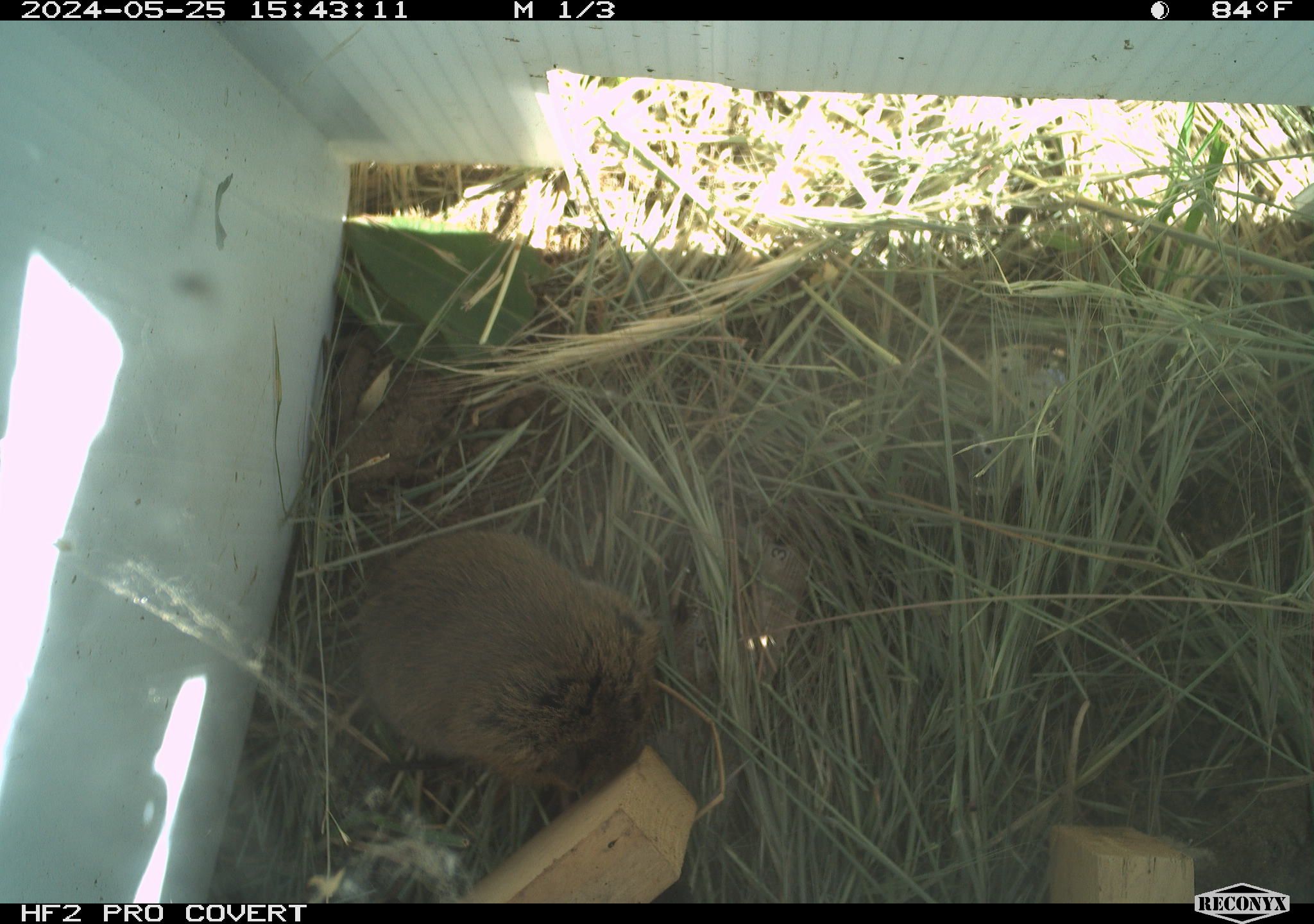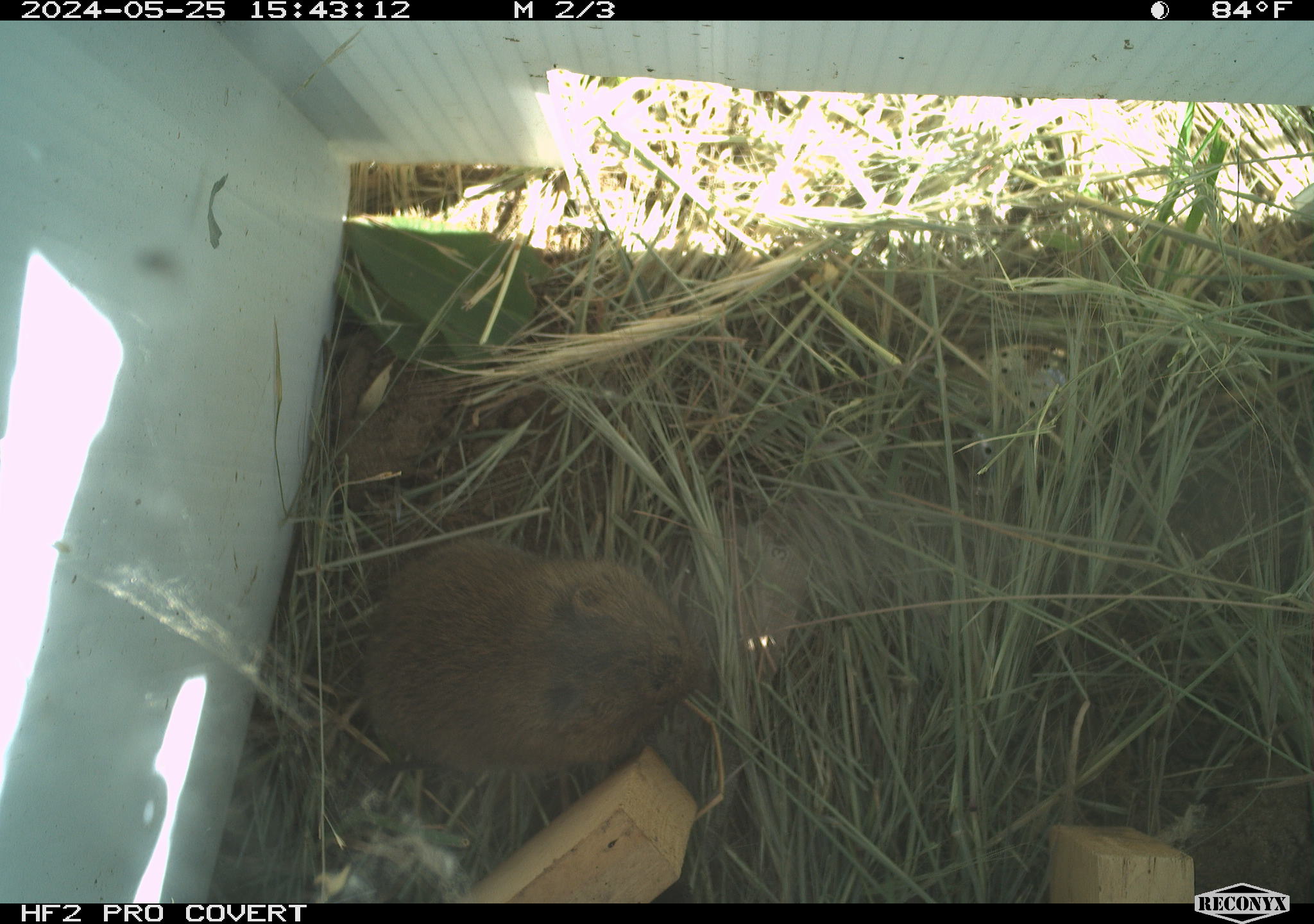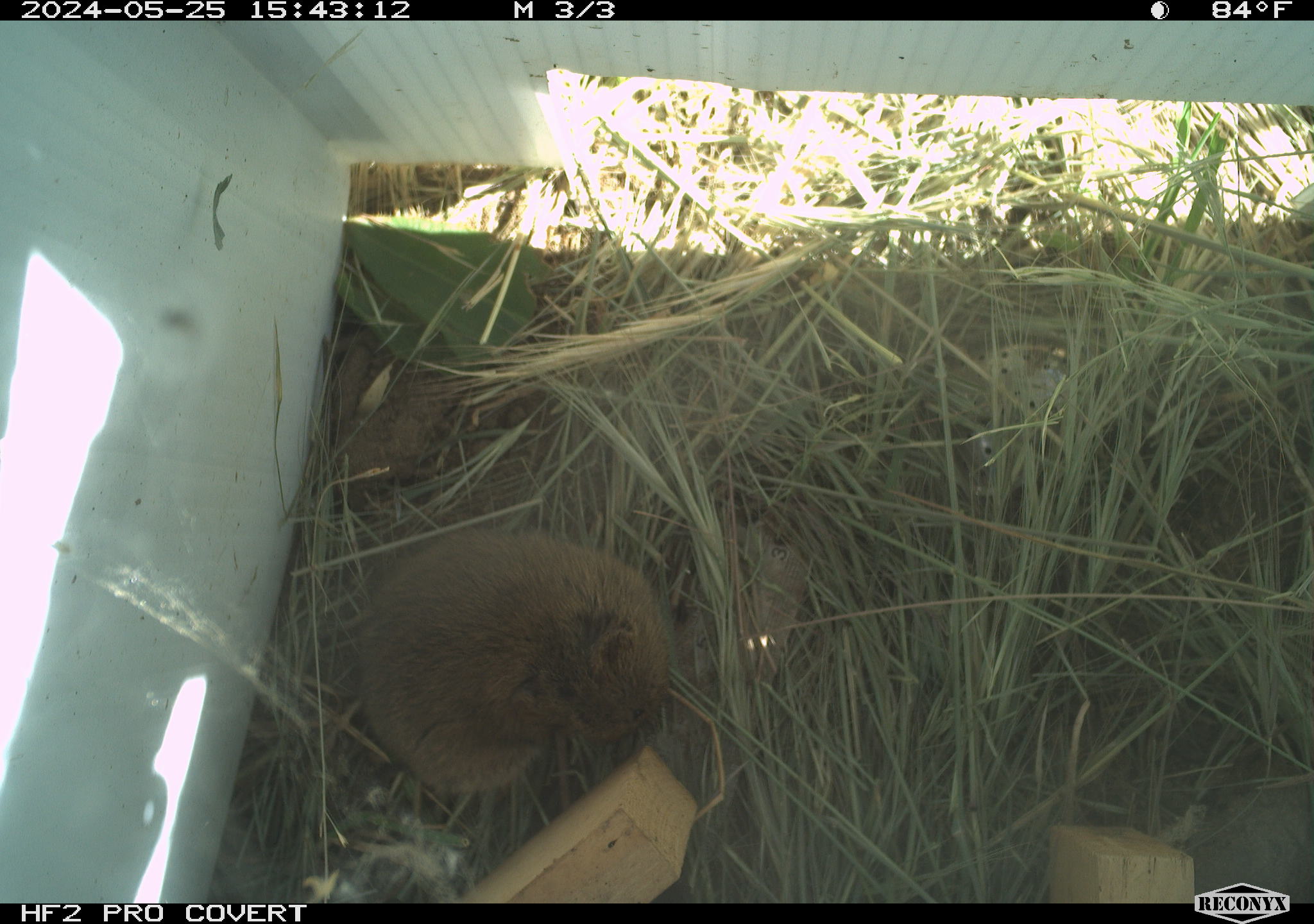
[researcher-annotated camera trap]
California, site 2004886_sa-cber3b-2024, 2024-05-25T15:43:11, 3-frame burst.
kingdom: Animalia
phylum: Chordata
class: Mammalia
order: Rodentia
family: Cricetidae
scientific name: Arvicolinae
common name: voles, lemmings, and muskrats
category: arvicolinae subfamily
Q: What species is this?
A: Arvicolinae subfamily (voles, lemmings, and muskrats) (Arvicolinae).